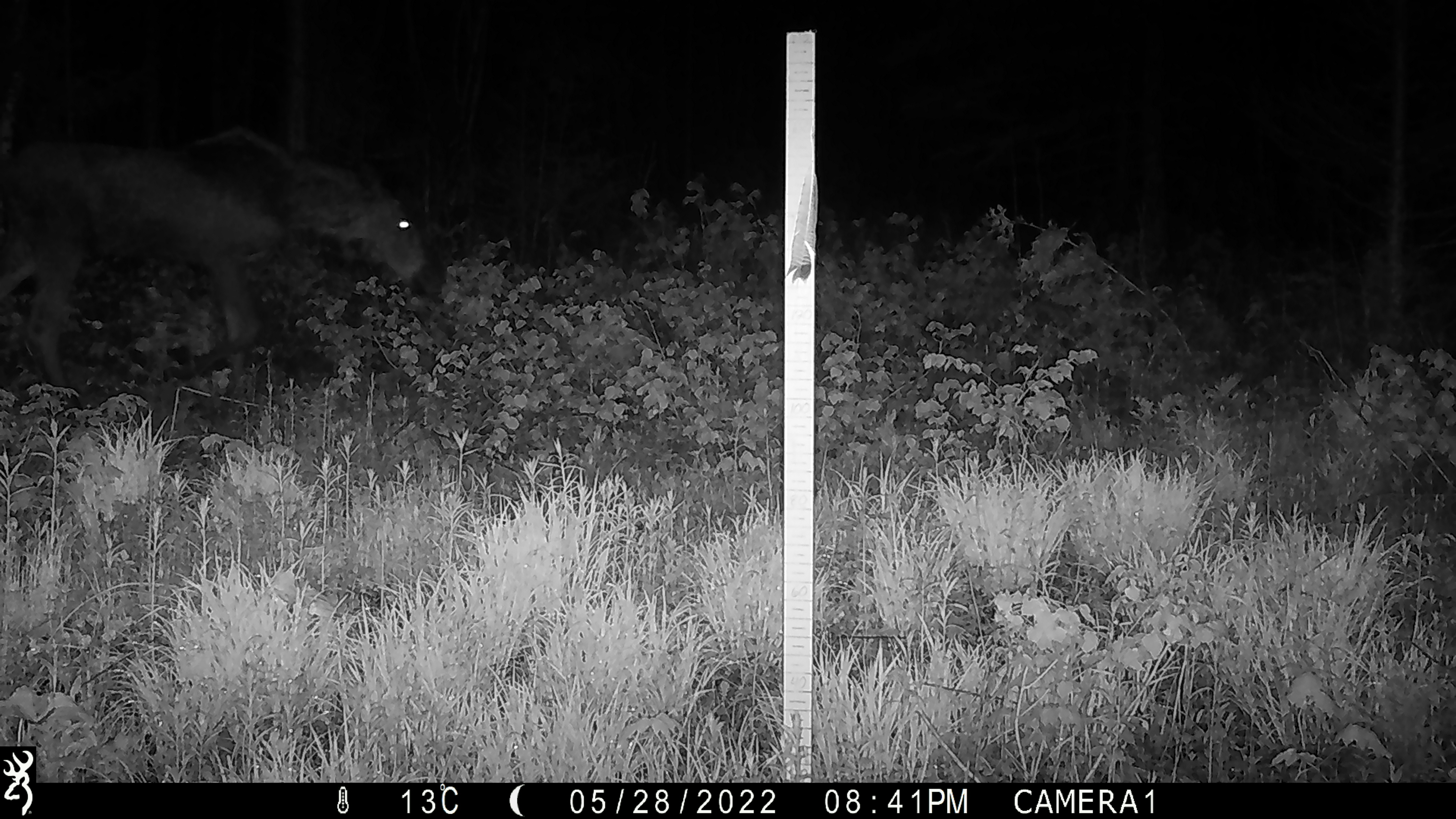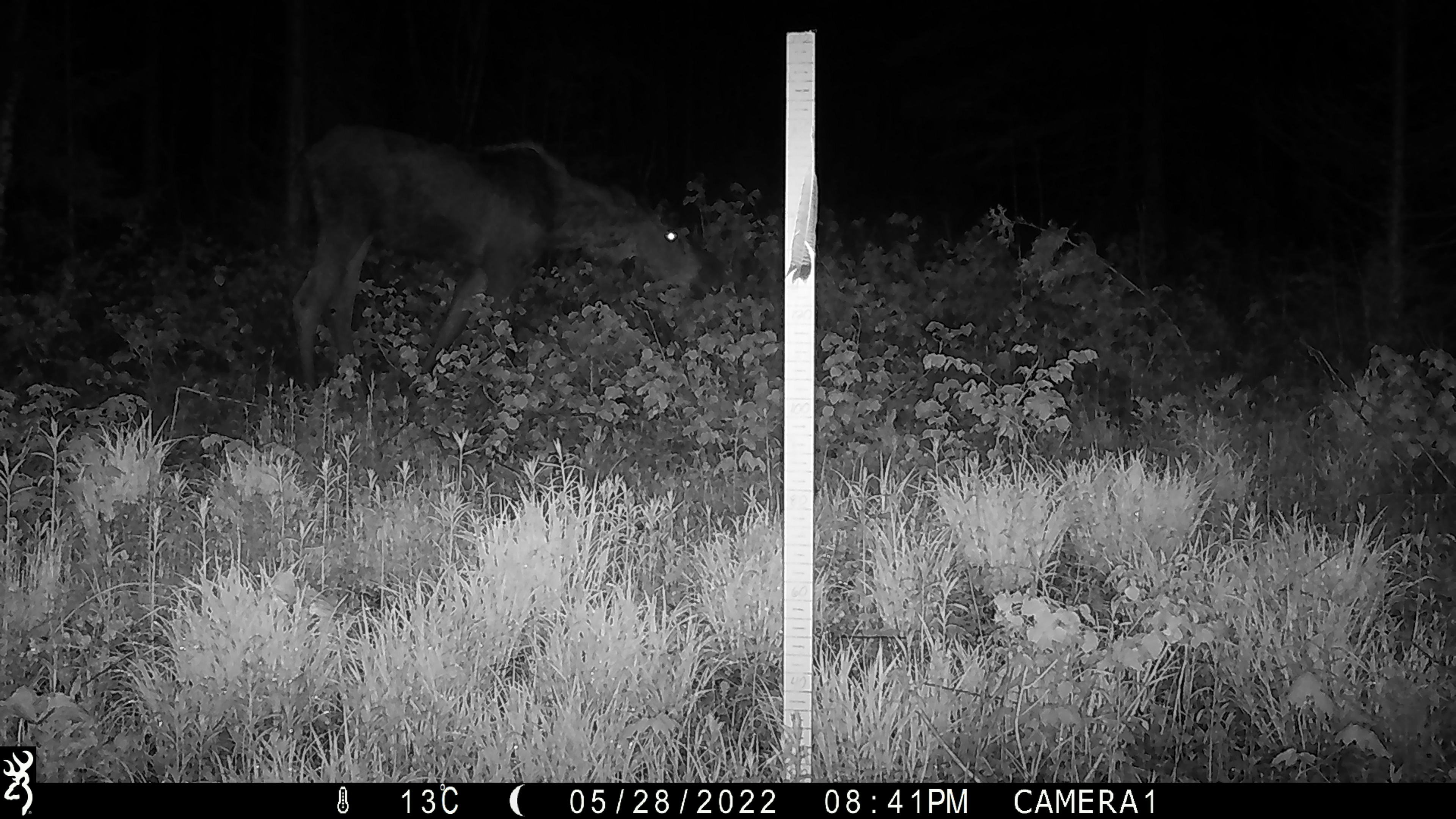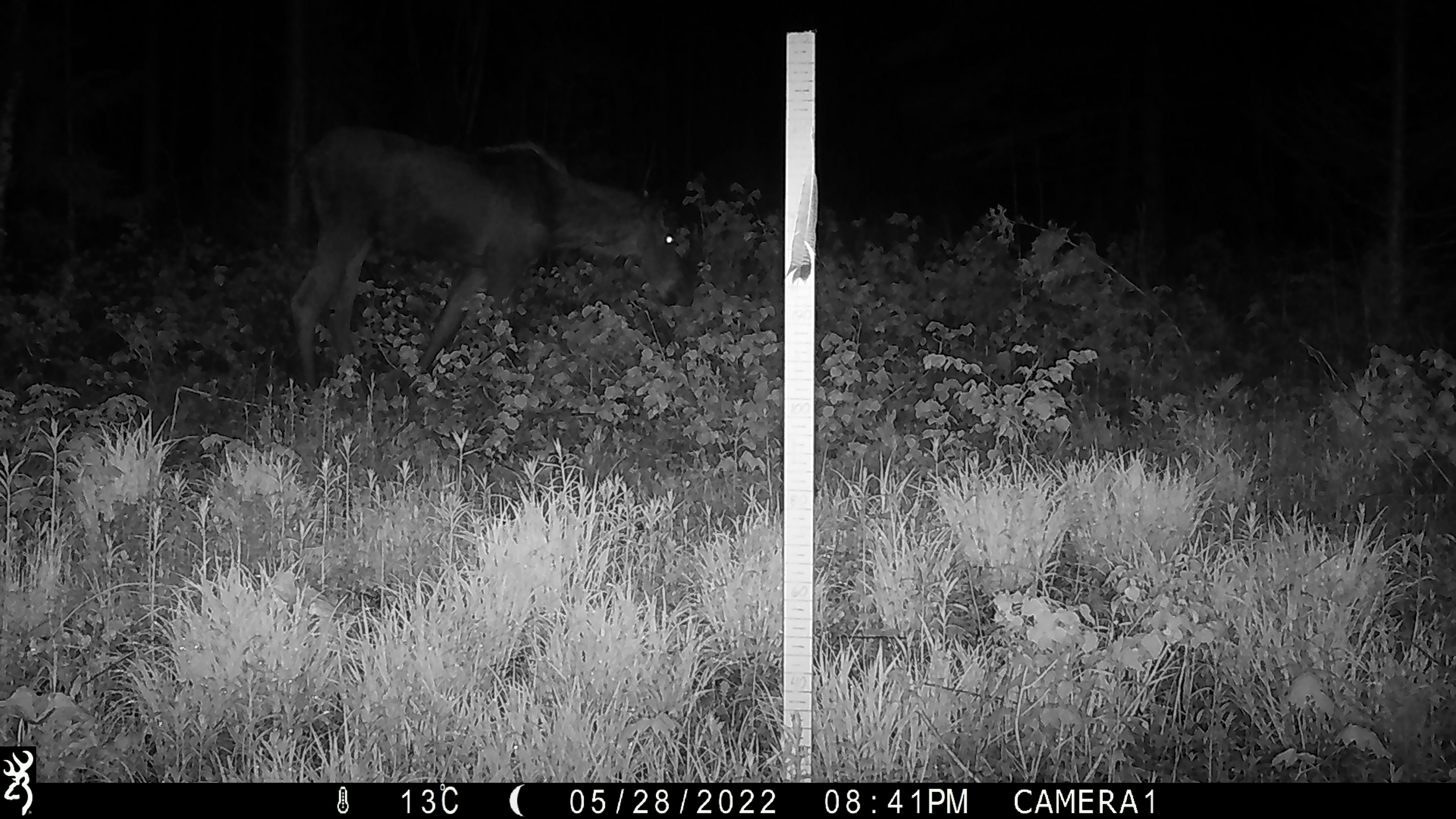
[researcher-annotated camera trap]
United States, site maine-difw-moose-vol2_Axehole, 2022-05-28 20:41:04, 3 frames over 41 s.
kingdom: Animalia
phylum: Chordata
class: Mammalia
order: Artiodactyla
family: Cervidae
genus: Alces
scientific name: Alces alces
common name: moose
Moose (Alces alces).